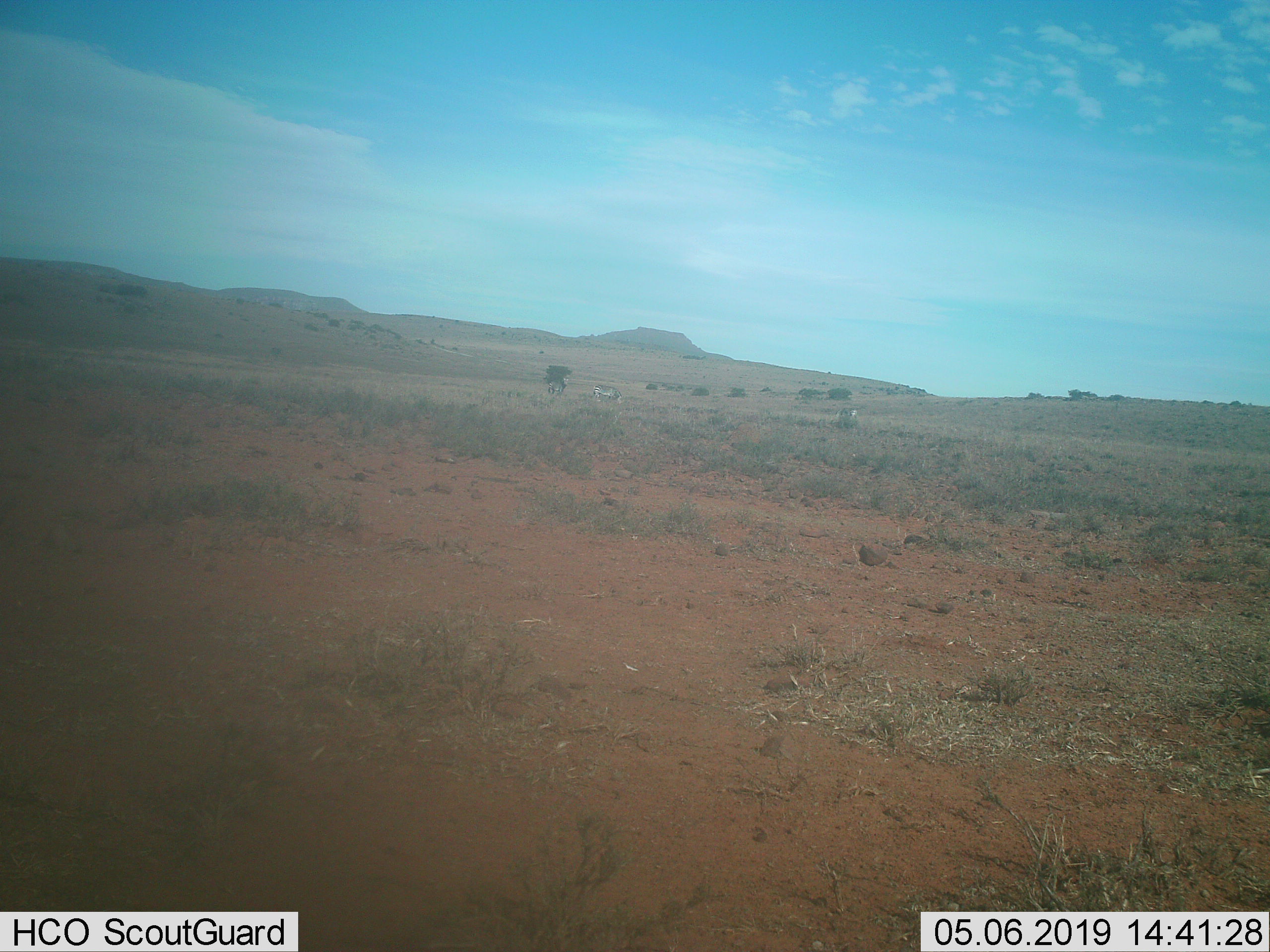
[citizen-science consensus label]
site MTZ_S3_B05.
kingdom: Animalia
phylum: Chordata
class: Mammalia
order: Perissodactyla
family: Equidae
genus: Equus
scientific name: Equus zebra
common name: mountain zebra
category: zebramountain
Zebramountain (mountain zebra) (Equus zebra), count 3. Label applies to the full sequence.